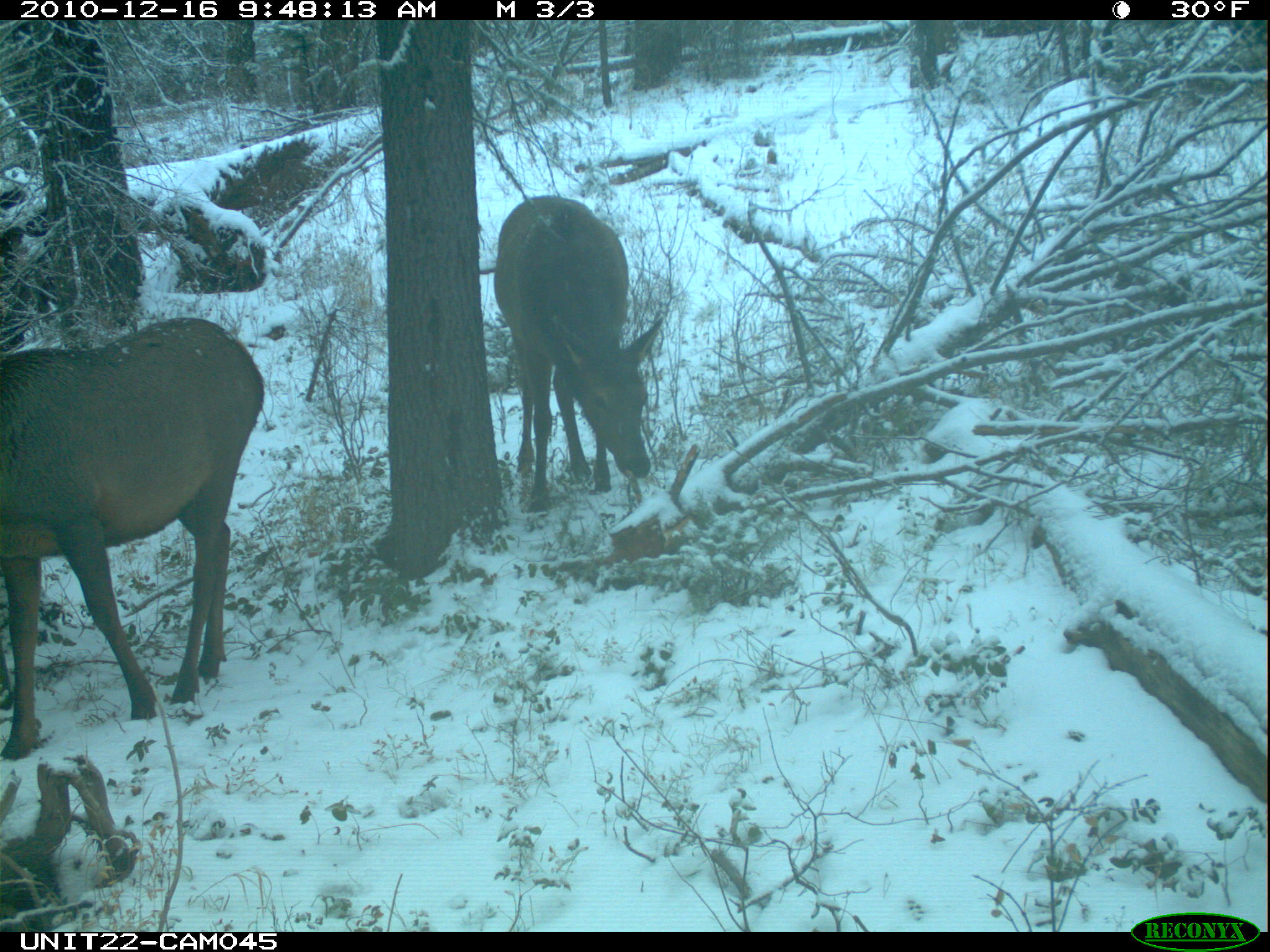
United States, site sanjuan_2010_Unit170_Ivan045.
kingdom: Animalia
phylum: Chordata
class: Mammalia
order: Artiodactyla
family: Cervidae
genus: Cervus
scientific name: Cervus elaphus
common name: red deer